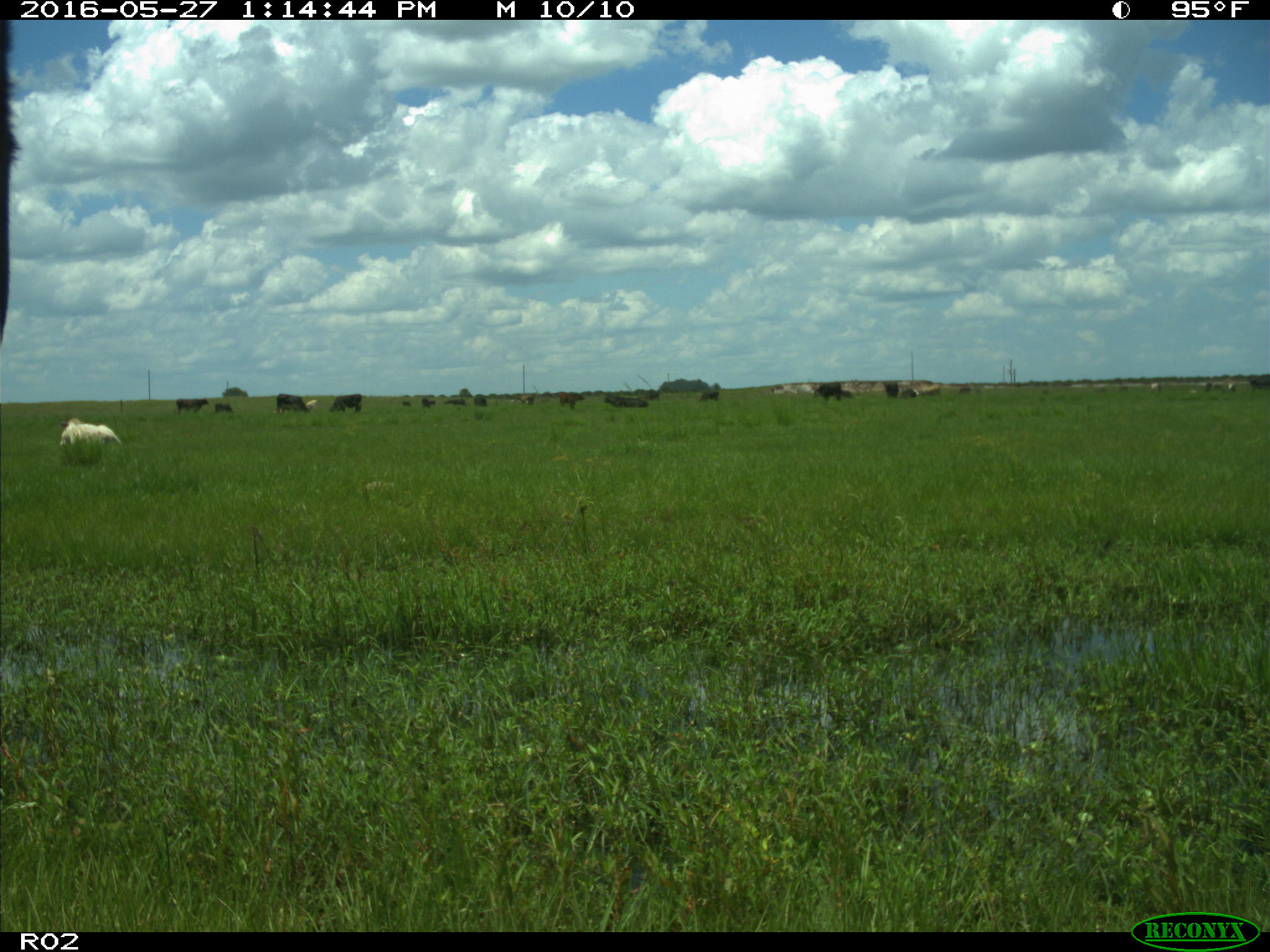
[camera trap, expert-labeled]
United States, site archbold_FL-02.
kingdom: Animalia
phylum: Chordata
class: Mammalia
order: Artiodactyla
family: Bovidae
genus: Bos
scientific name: Bos taurus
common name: domestic cow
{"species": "Bos taurus (domestic cow)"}